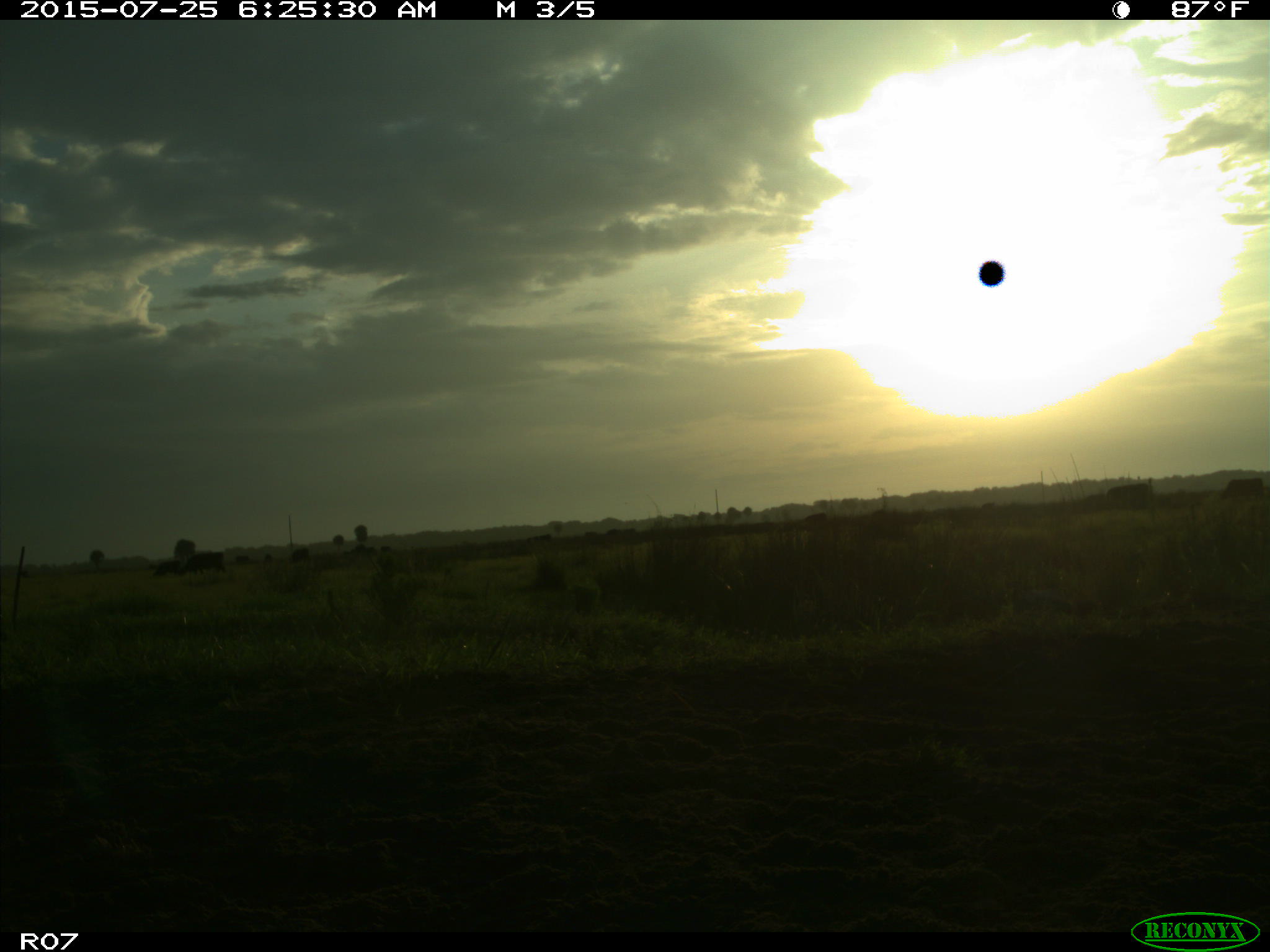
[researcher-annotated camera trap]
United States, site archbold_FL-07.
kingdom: Animalia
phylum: Chordata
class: Mammalia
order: Artiodactyla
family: Bovidae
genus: Bos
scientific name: Bos taurus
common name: domestic cow